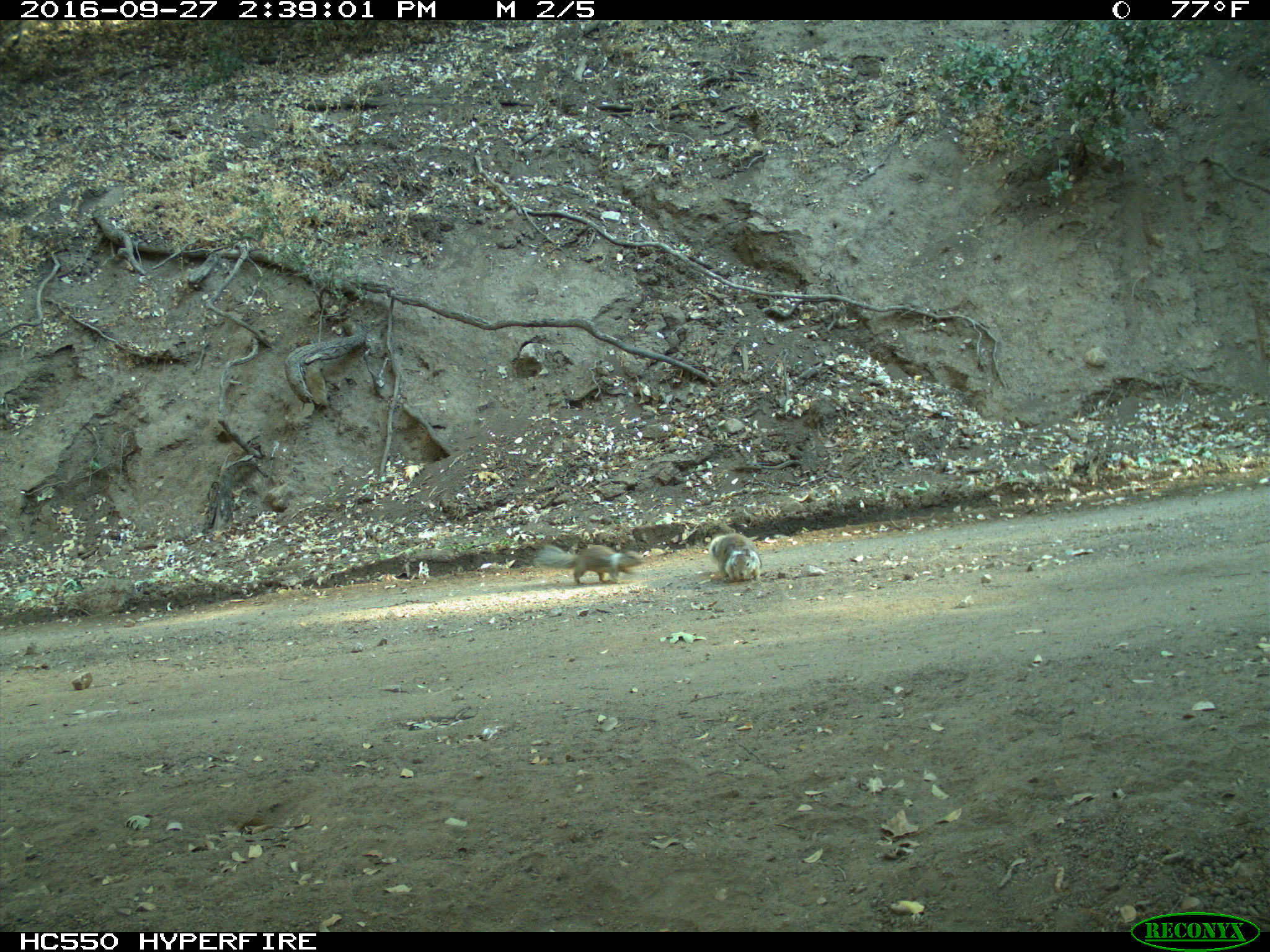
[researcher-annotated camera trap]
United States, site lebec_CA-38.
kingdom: Animalia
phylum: Chordata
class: Mammalia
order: Rodentia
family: Sciuridae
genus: Otospermophilus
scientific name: Otospermophilus beecheyi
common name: california ground squirrel